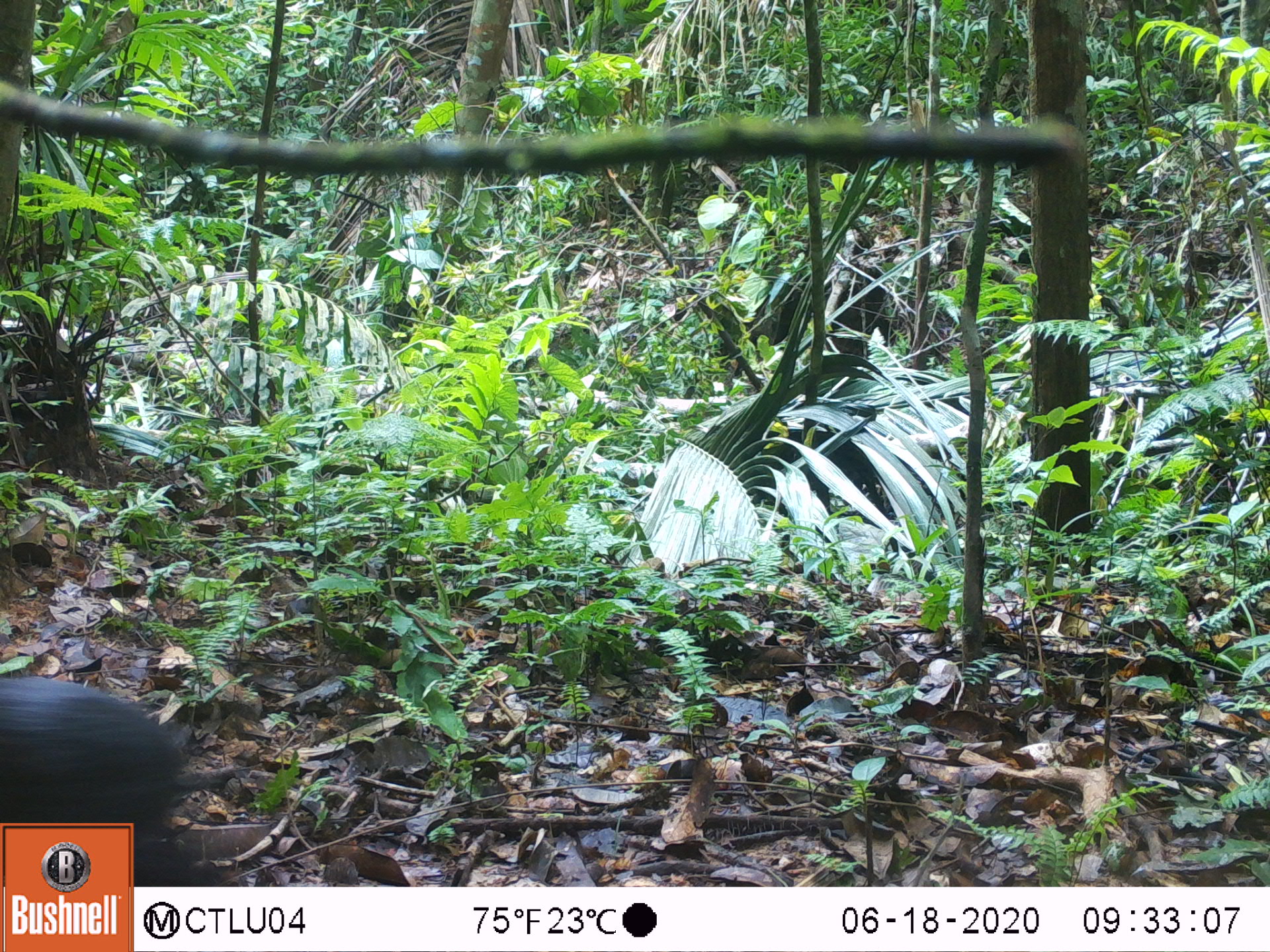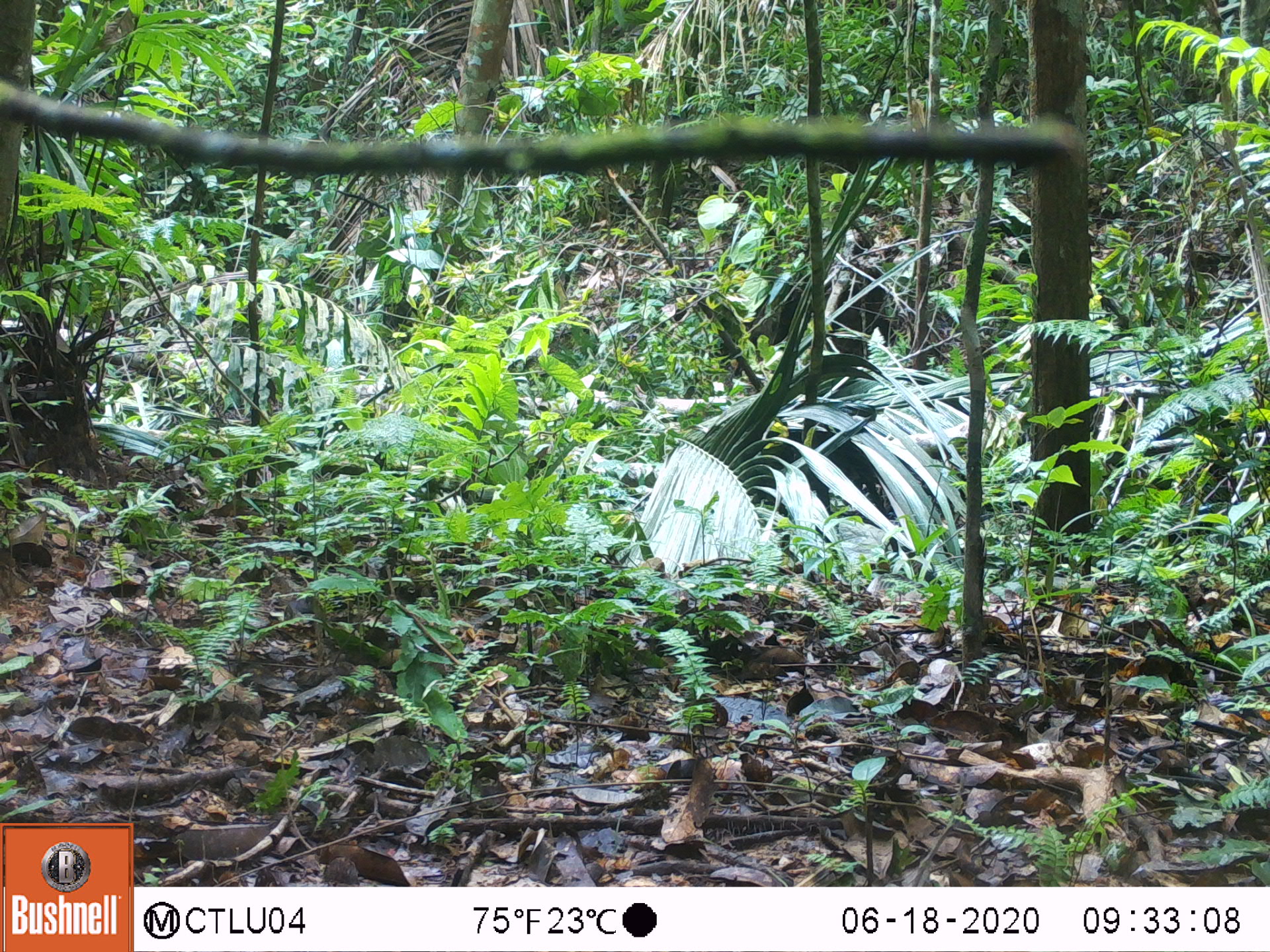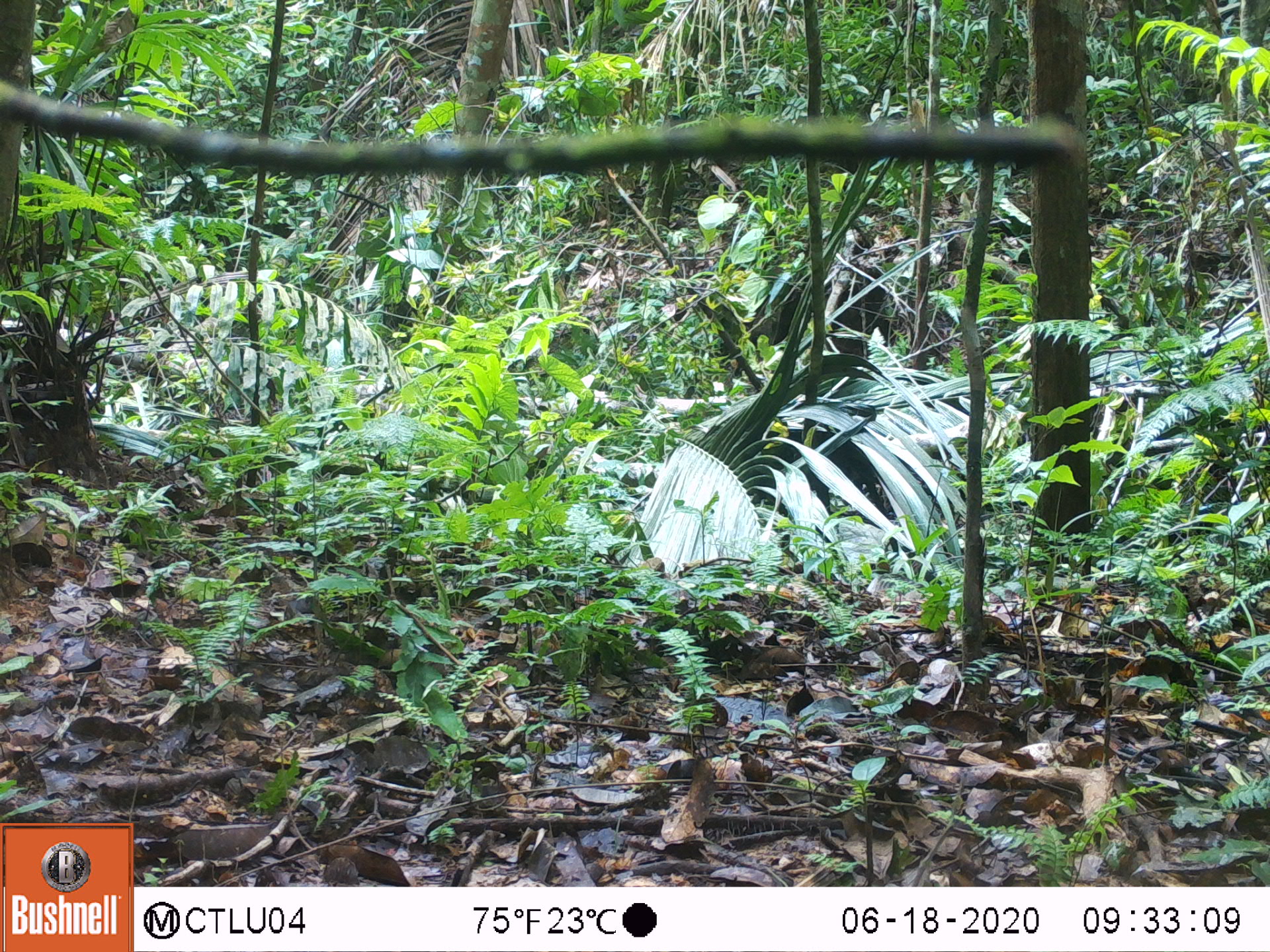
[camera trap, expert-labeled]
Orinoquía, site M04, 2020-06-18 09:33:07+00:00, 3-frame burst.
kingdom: Animalia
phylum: Chordata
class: Mammalia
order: Rodentia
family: Dasyproctidae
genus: Dasyprocta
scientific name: Dasyprocta fuliginosa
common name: black agouti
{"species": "black agouti (Dasyprocta fuliginosa)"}